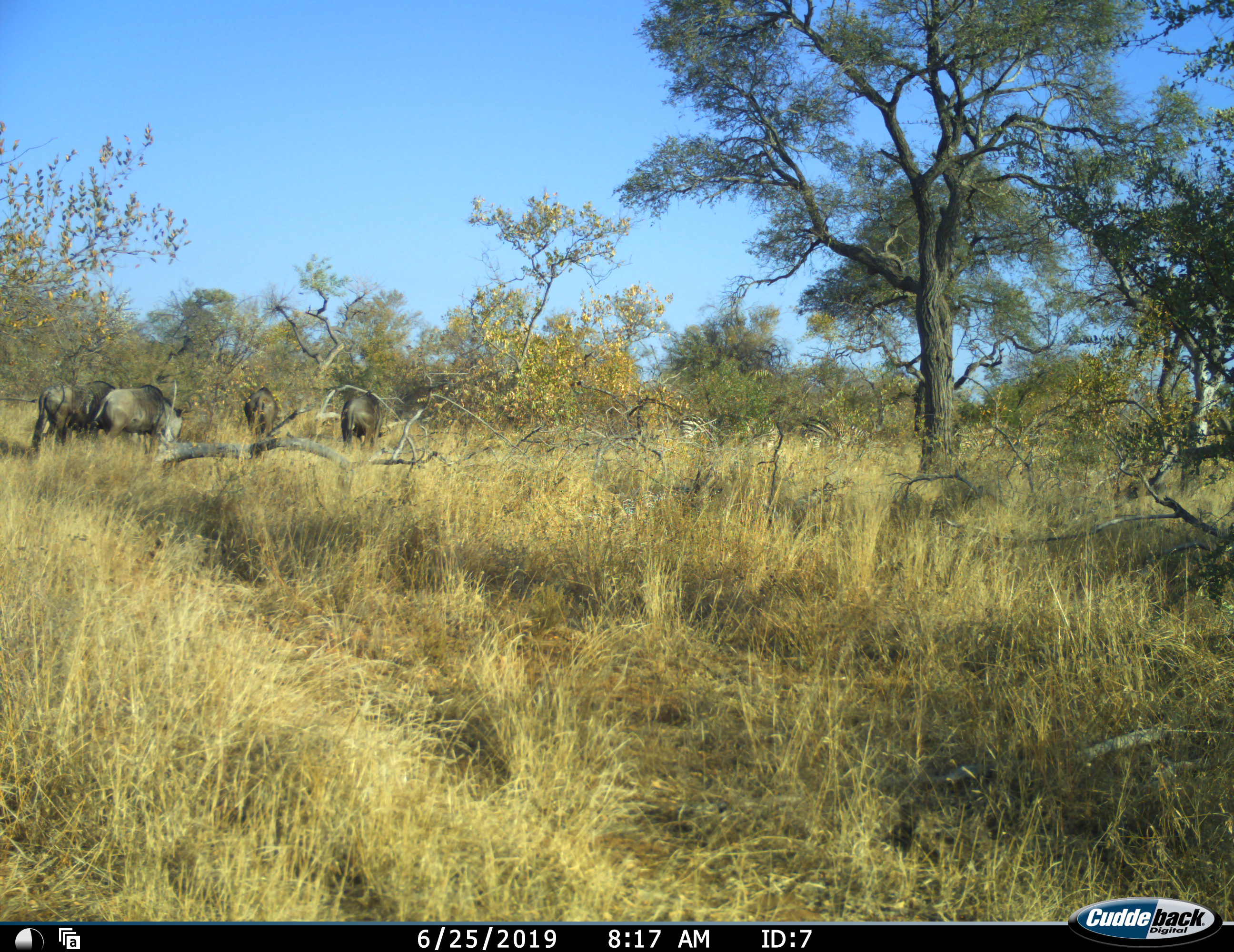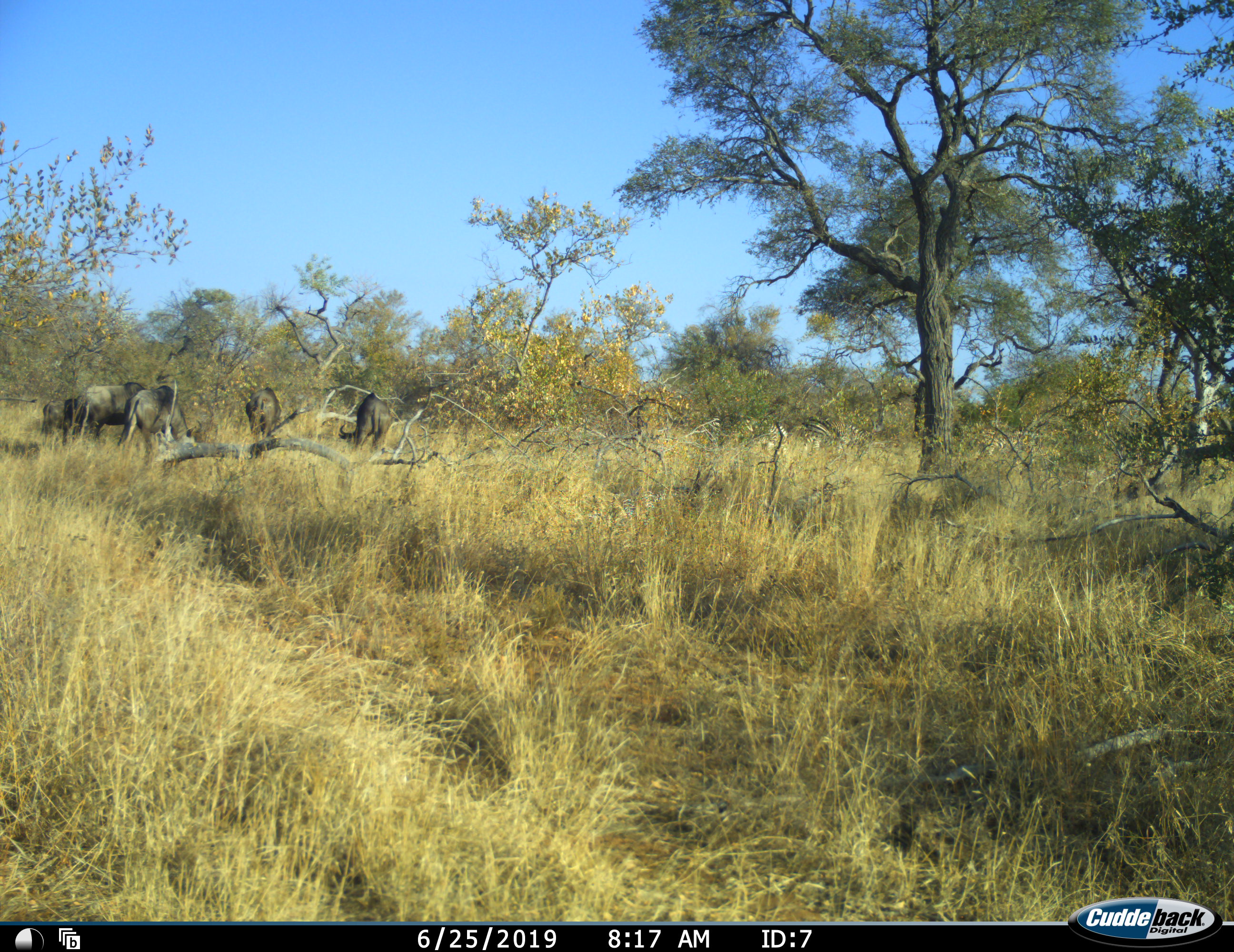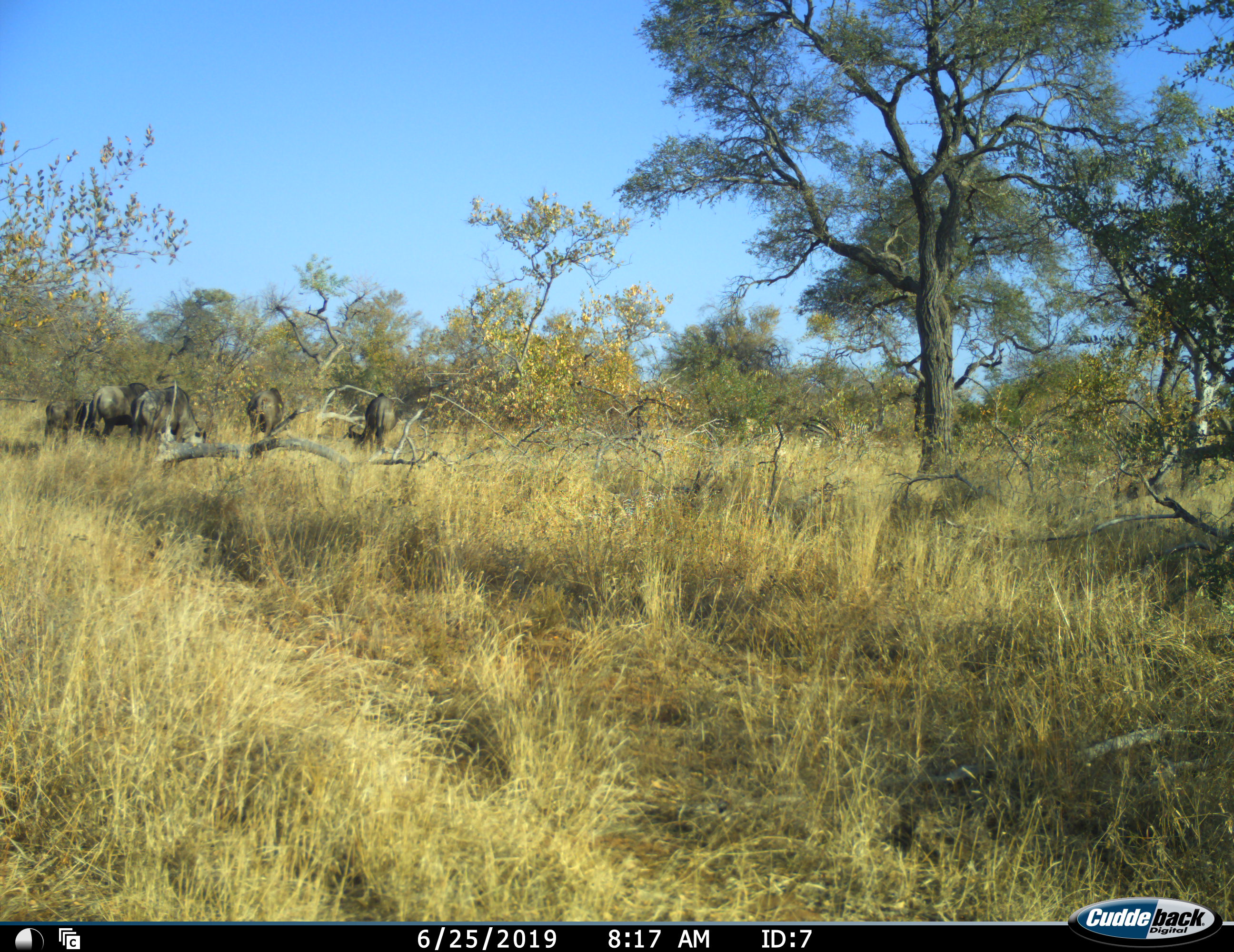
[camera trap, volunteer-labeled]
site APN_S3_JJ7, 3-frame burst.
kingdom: Animalia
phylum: Chordata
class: Mammalia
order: Artiodactyla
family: Bovidae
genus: Connochaetes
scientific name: Connochaetes taurinus taurinus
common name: blue wildebeest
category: wildebeestblue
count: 5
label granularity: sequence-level